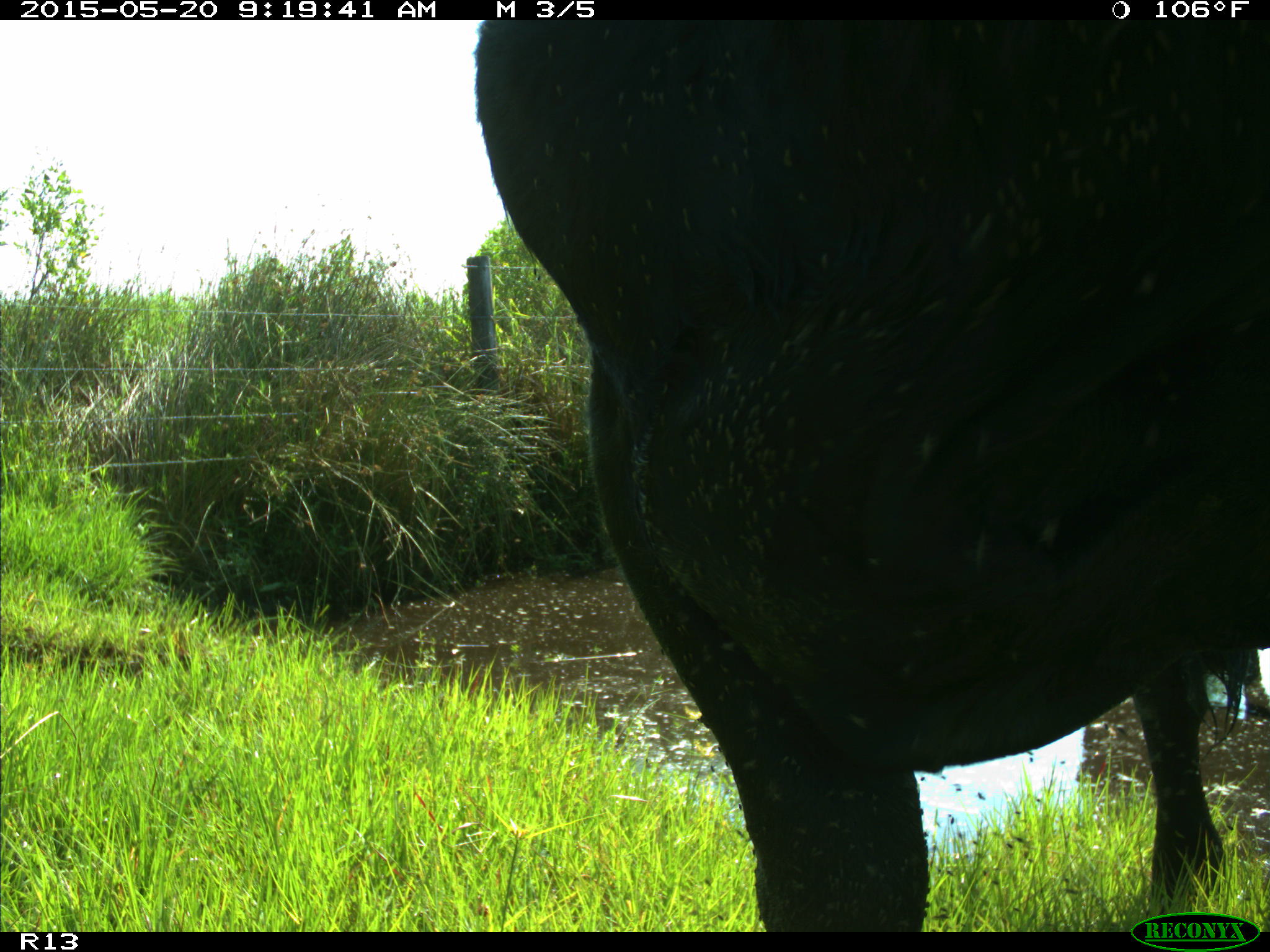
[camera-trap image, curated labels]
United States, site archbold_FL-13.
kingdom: Animalia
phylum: Chordata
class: Mammalia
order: Artiodactyla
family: Bovidae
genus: Bos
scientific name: Bos taurus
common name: domestic cow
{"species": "Bos taurus (domestic cow)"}